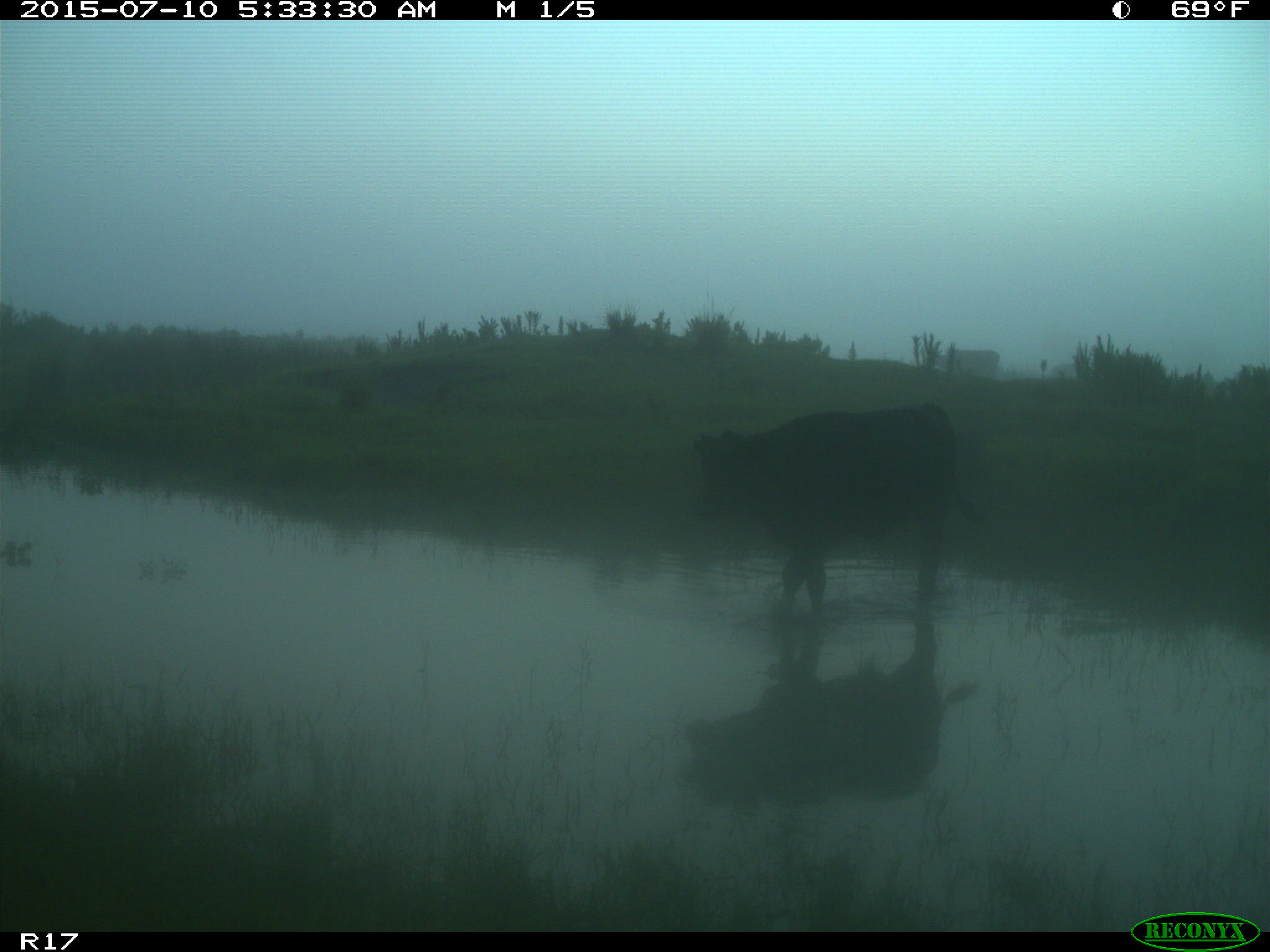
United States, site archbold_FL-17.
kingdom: Animalia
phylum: Chordata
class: Mammalia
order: Artiodactyla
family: Bovidae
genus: Bos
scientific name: Bos taurus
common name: domestic cow